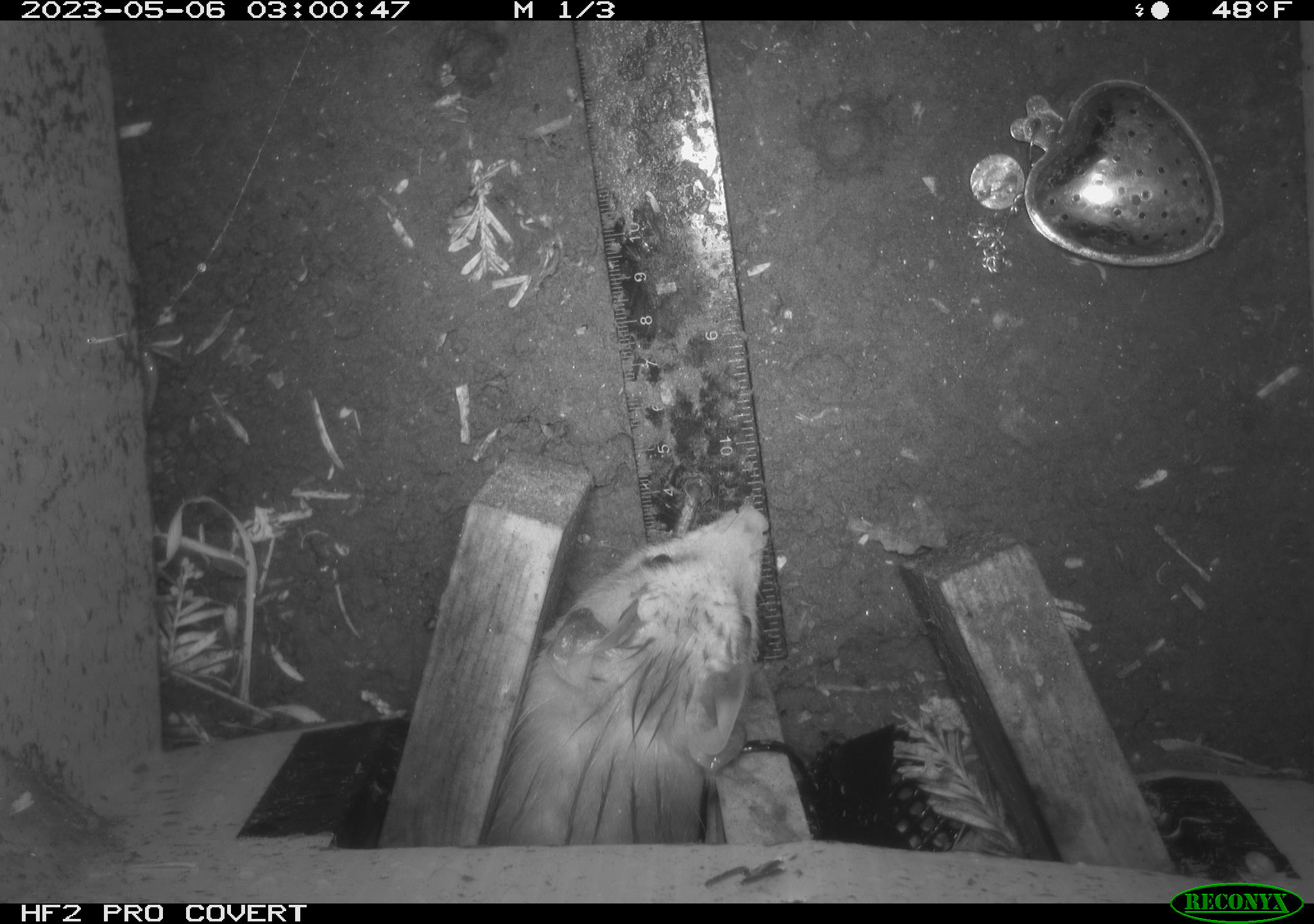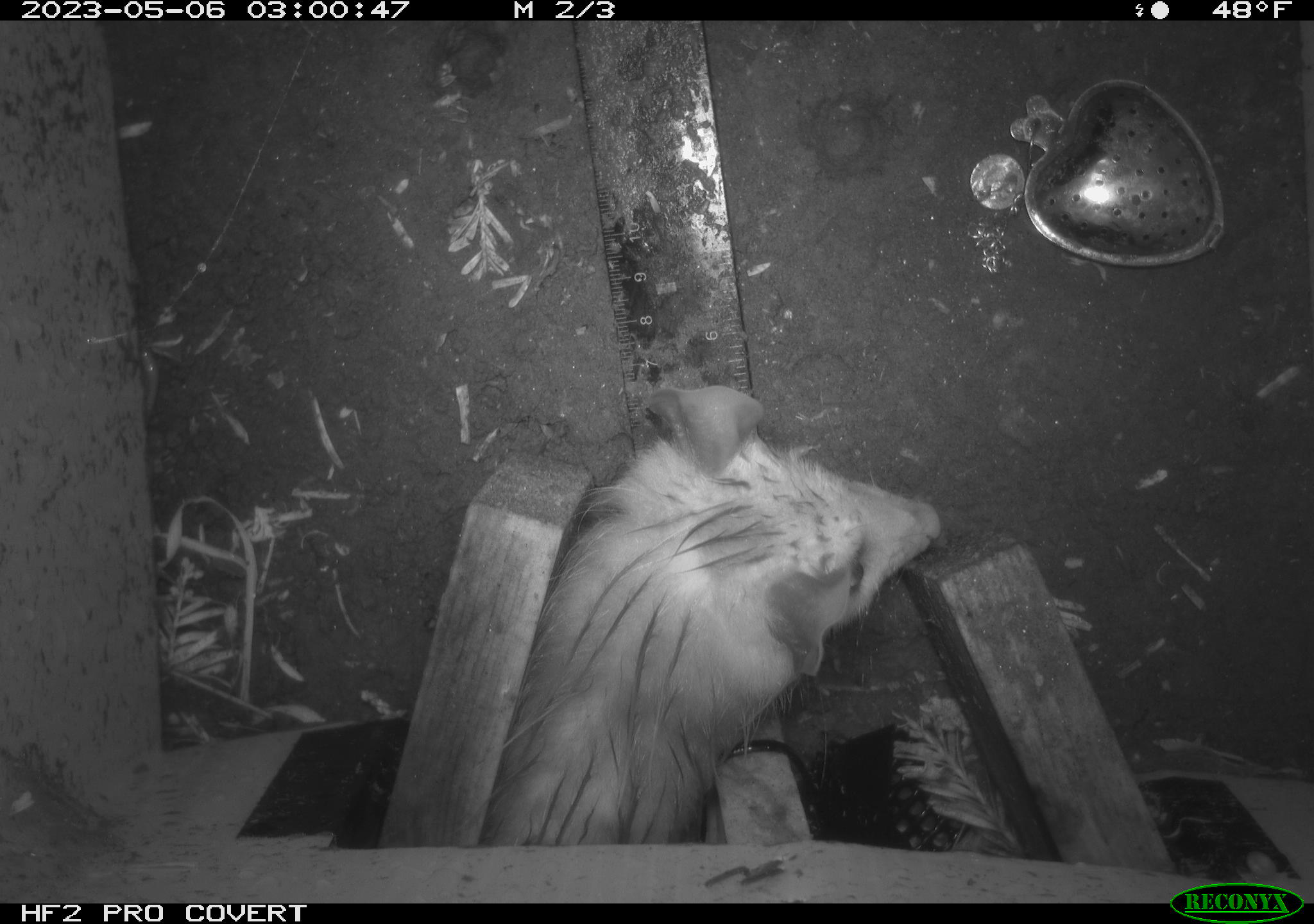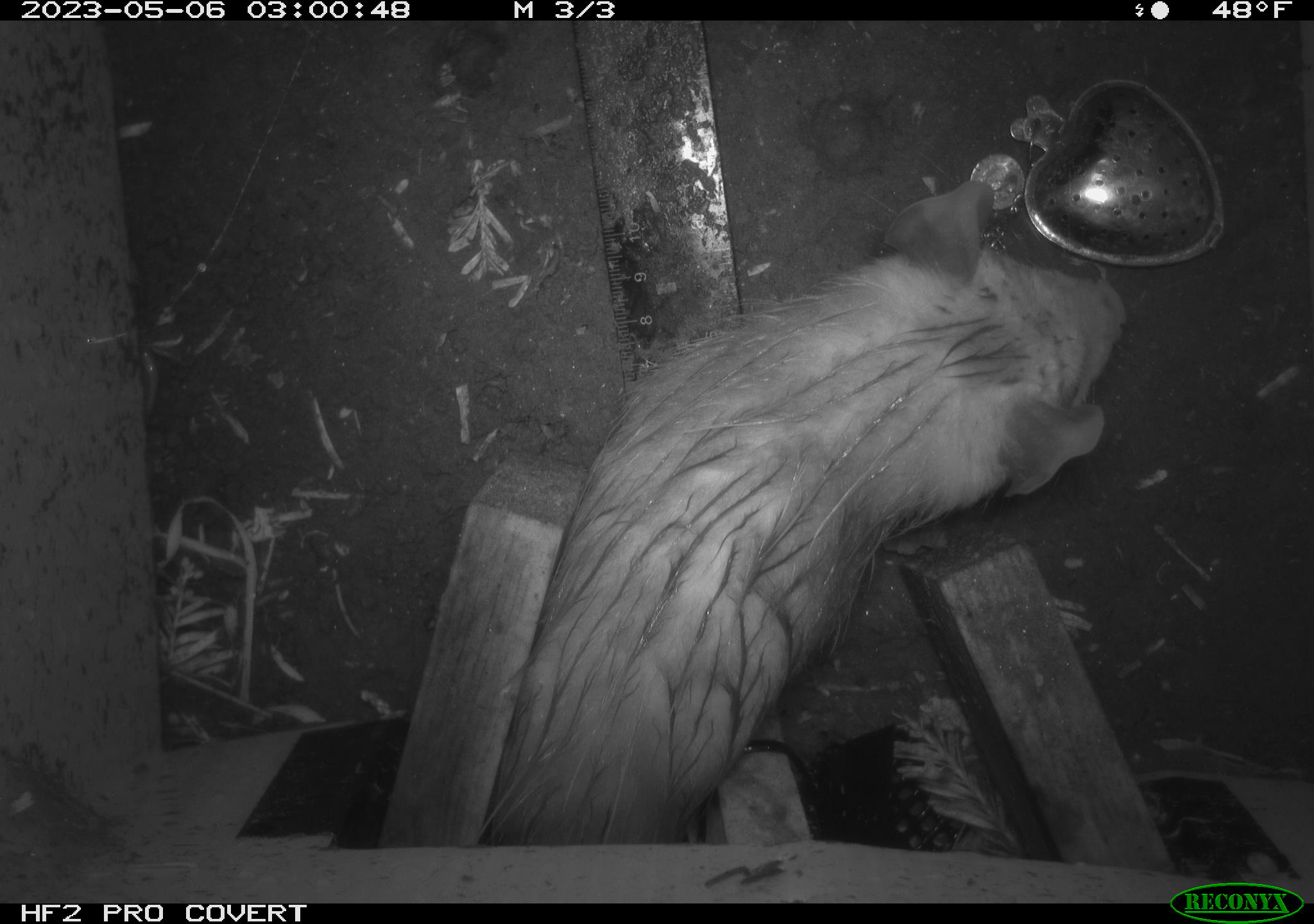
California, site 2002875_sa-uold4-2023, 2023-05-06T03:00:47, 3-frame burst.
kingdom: Animalia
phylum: Chordata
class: Mammalia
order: Didelphimorphia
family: Didelphidae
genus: Didelphis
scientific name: Didelphis virginiana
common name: virginia opossum